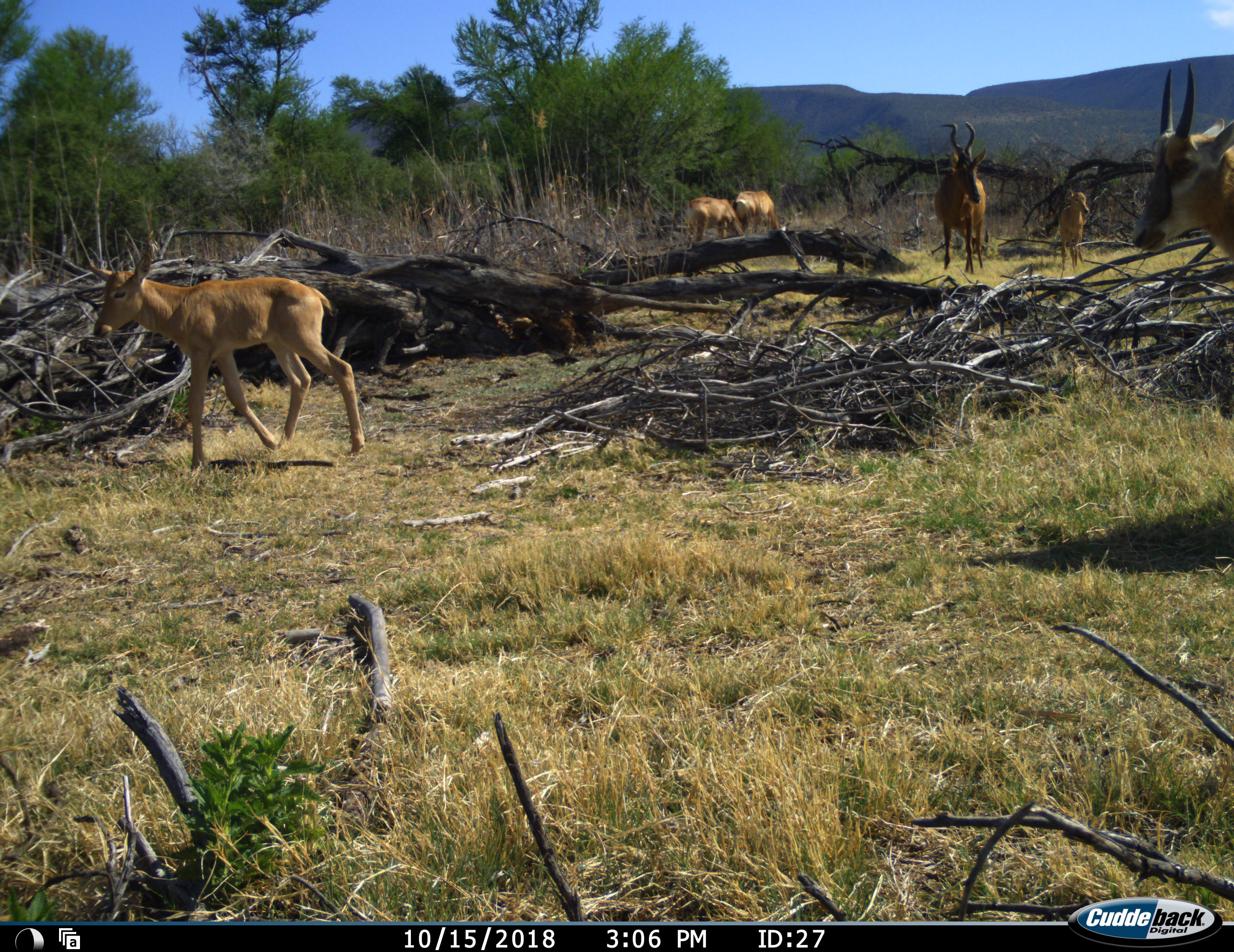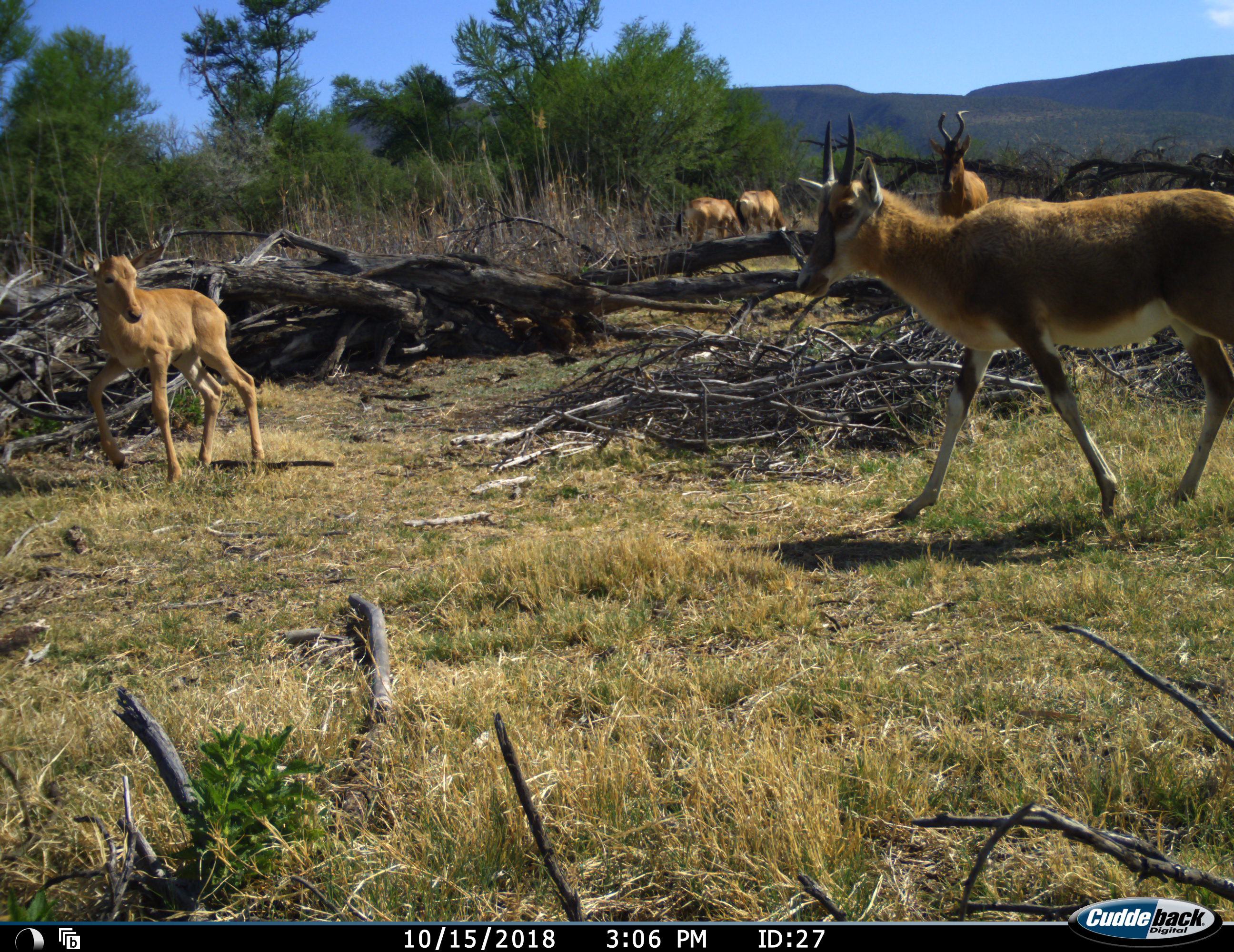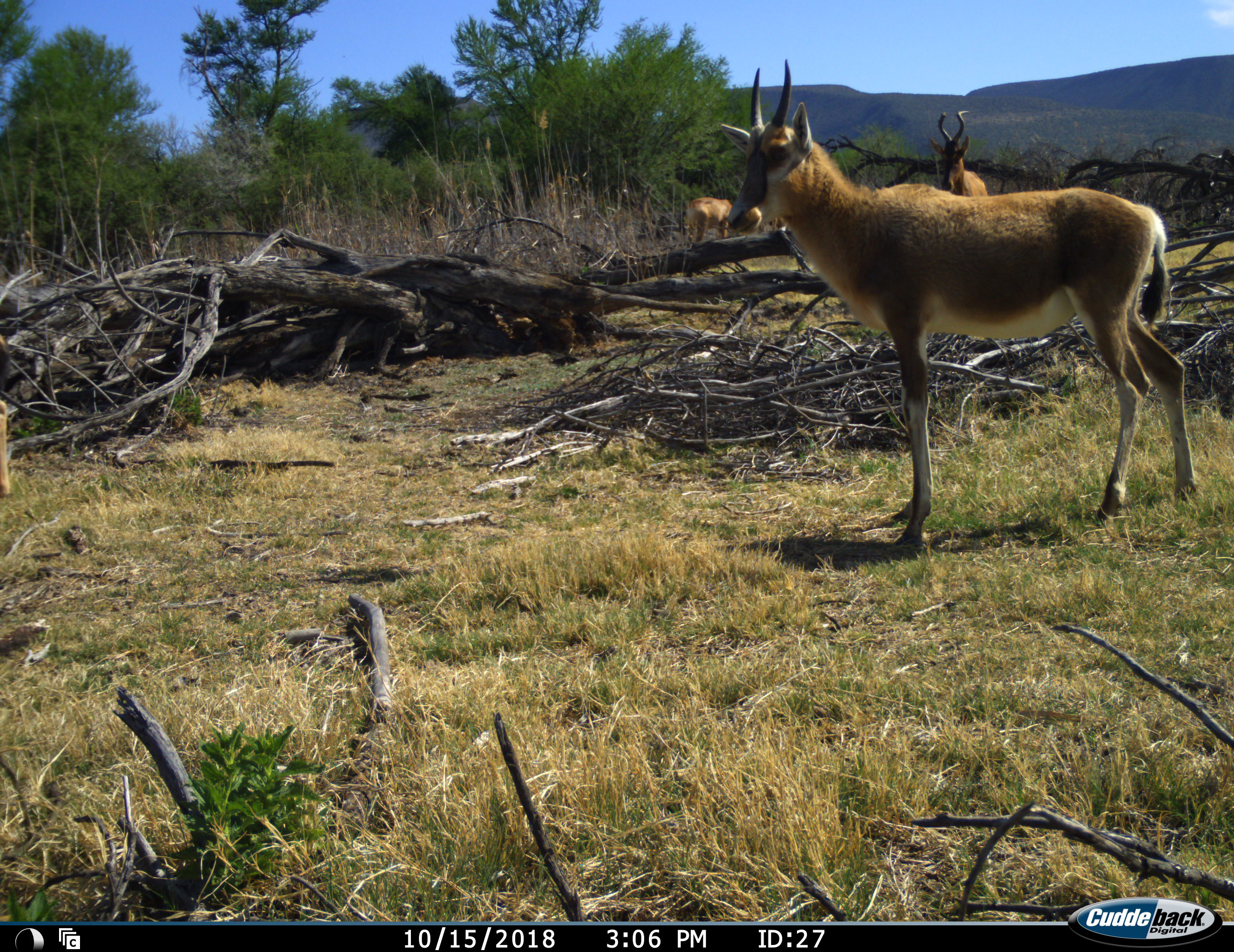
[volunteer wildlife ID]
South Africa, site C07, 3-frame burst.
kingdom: Animalia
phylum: Chordata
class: Mammalia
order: Artiodactyla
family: Bovidae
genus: Alcelaphus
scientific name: Alcelaphus buselaphus caama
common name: red hartebeest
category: hartebeestred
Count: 6.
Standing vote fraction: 78%.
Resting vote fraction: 0%.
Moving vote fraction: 89%.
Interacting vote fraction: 0%.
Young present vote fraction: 100%.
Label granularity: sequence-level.